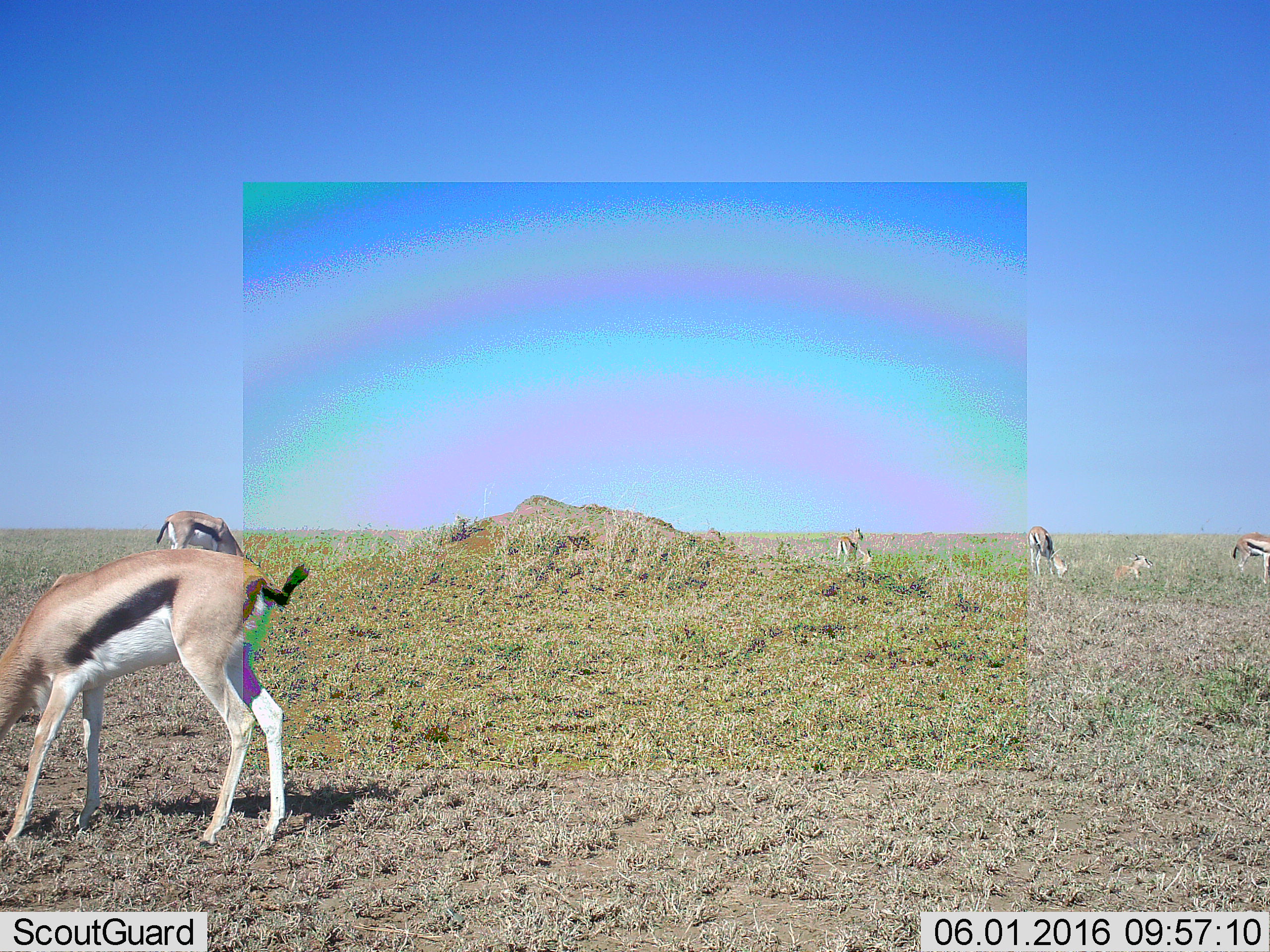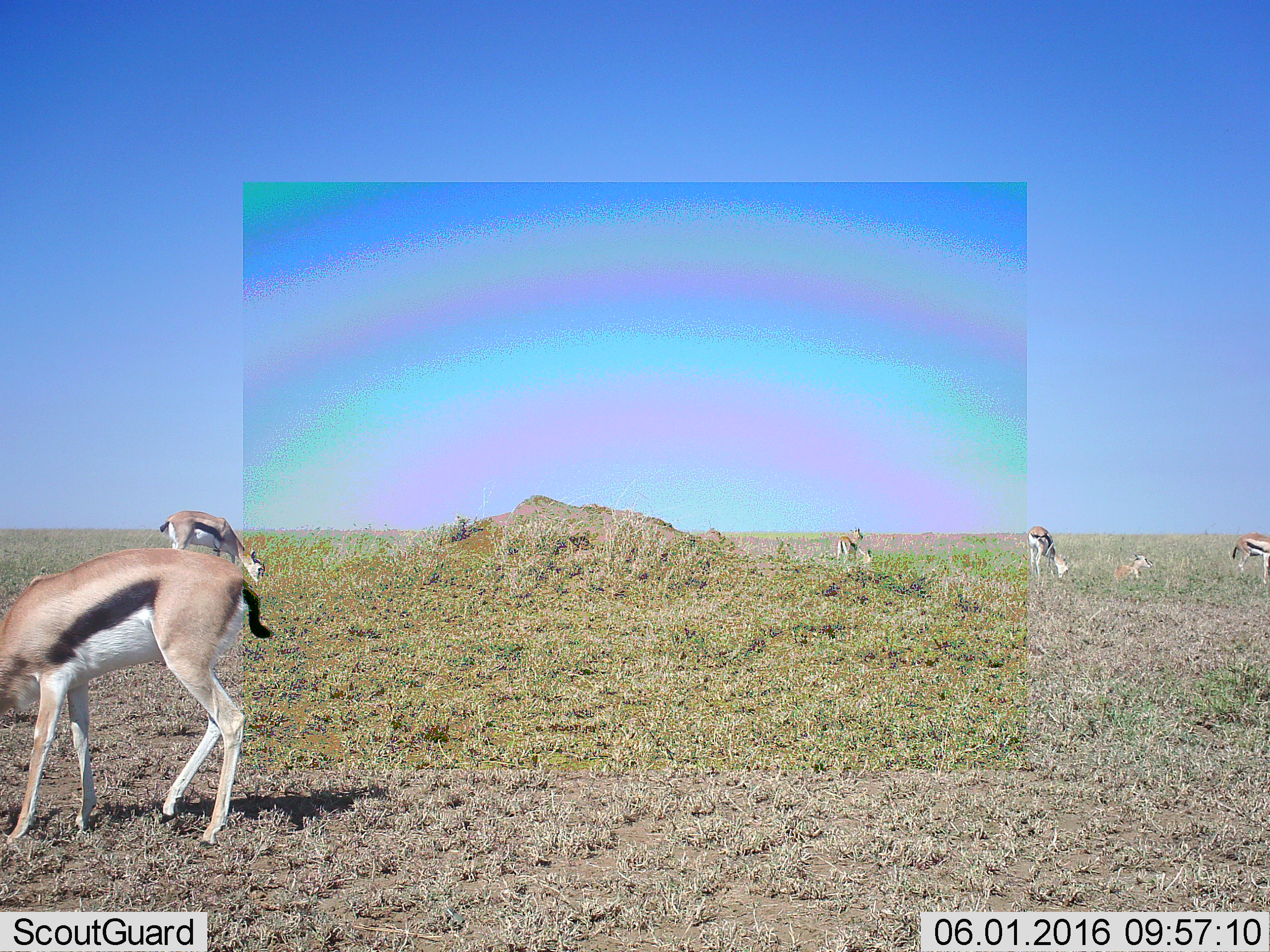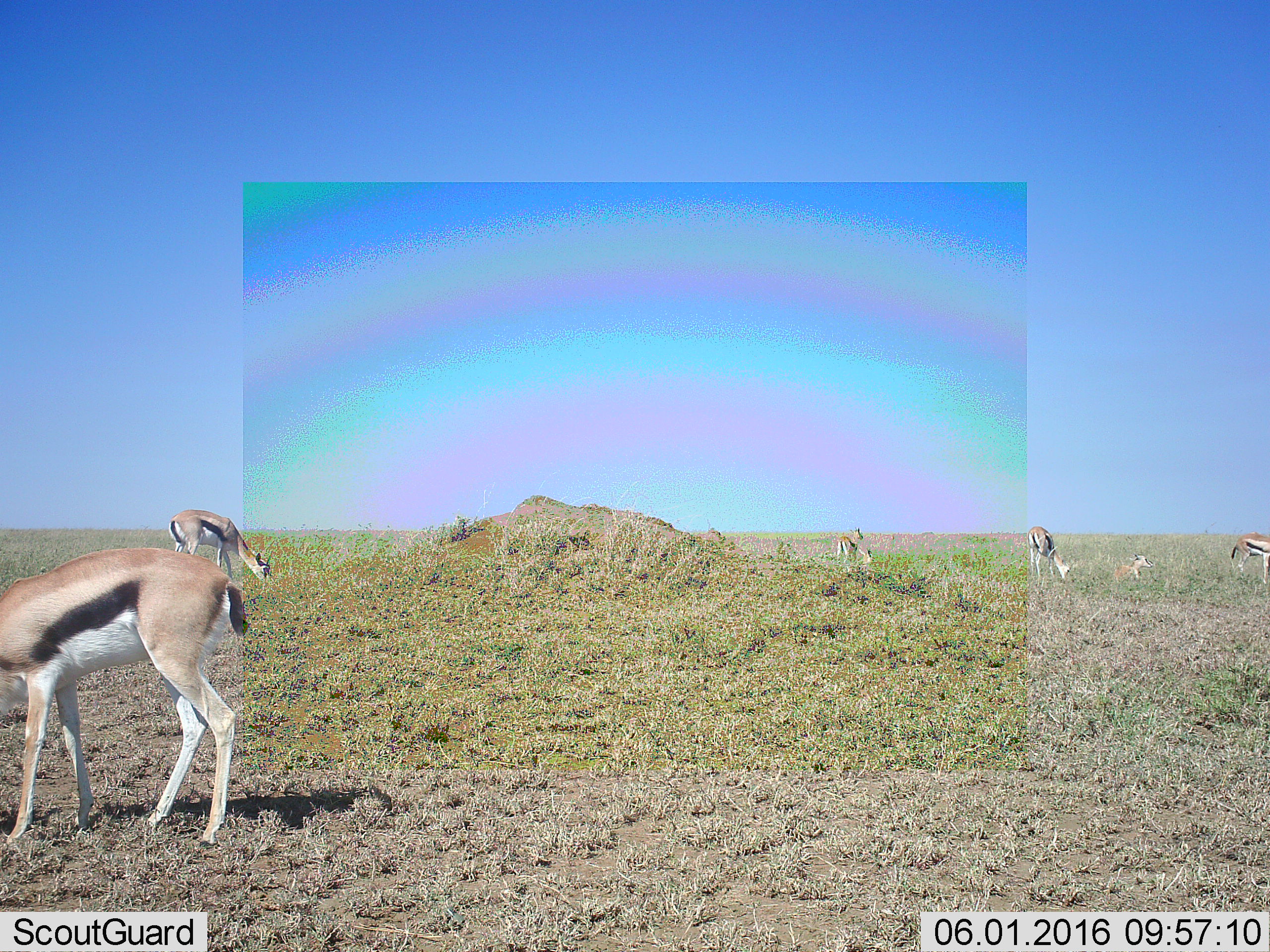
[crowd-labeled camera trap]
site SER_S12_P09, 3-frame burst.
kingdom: Animalia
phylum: Chordata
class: Mammalia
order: Artiodactyla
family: Bovidae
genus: Eudorcas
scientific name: Eudorcas thomsonii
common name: thomson's gazelle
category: gazellethomsons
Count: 7.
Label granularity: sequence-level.